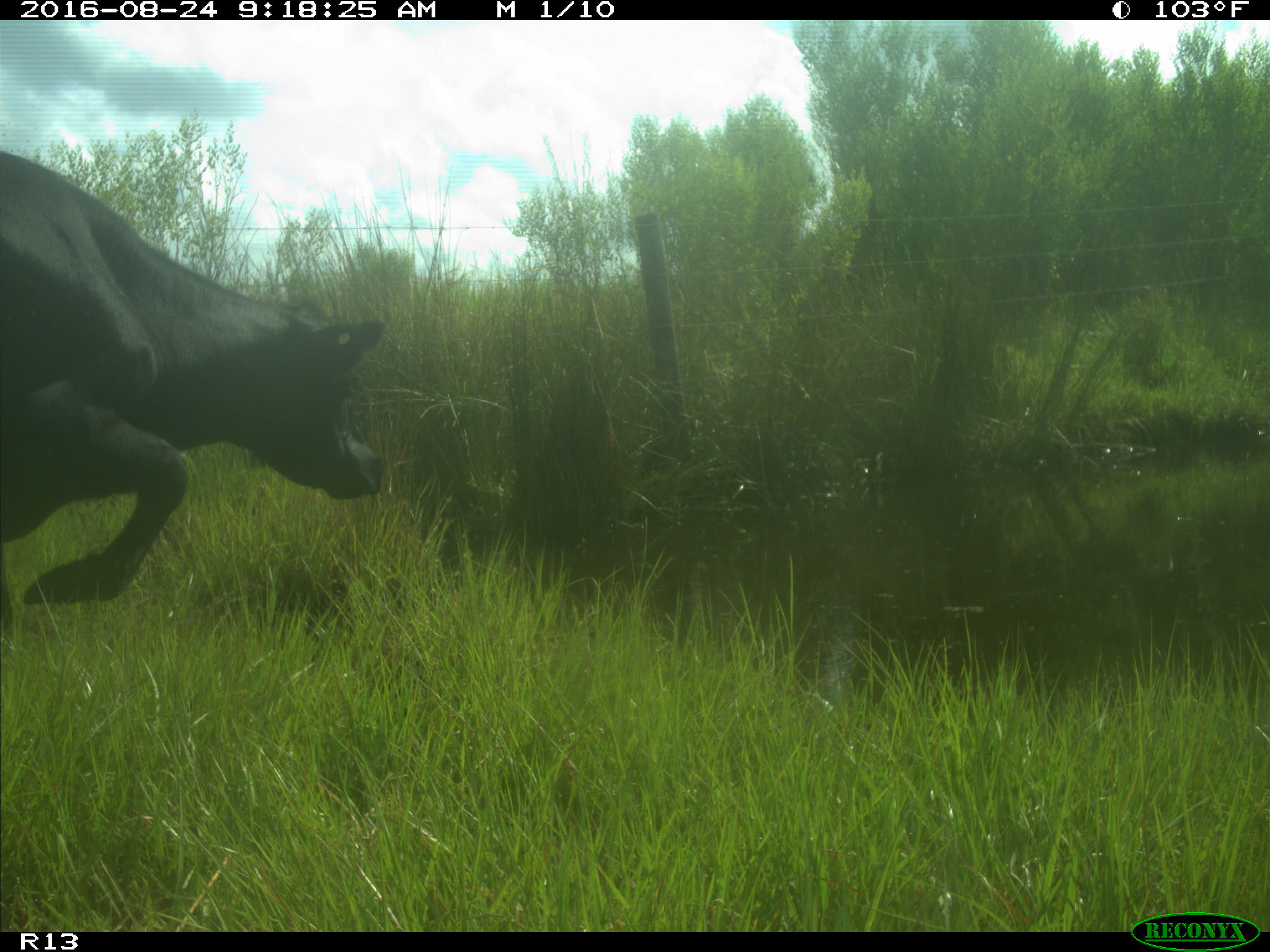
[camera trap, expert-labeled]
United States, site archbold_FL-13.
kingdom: Animalia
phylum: Chordata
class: Mammalia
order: Artiodactyla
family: Bovidae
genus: Bos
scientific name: Bos taurus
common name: domestic cow